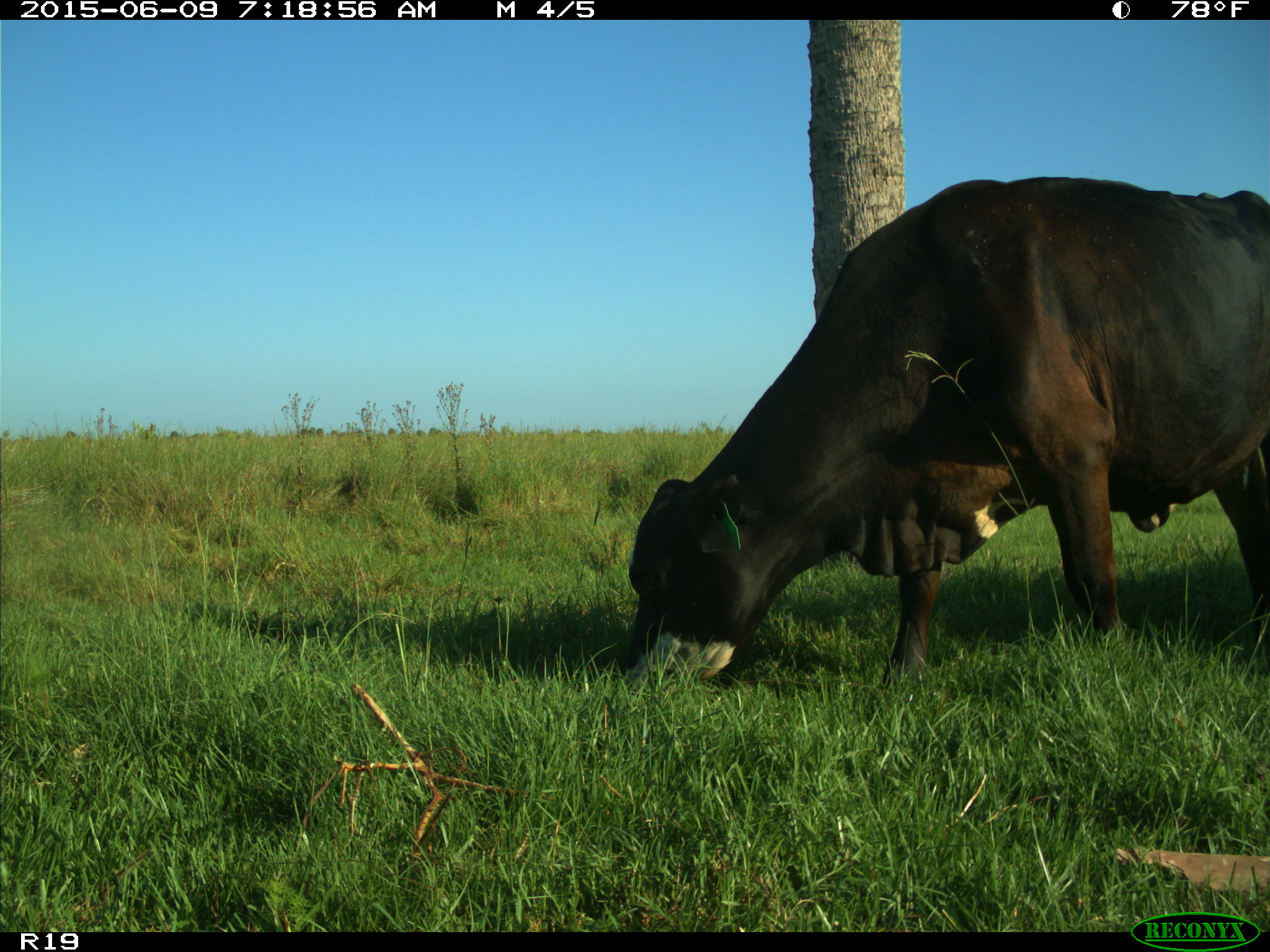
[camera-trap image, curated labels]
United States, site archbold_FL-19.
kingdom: Animalia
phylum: Chordata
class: Mammalia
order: Artiodactyla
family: Bovidae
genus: Bos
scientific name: Bos taurus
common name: domestic cow